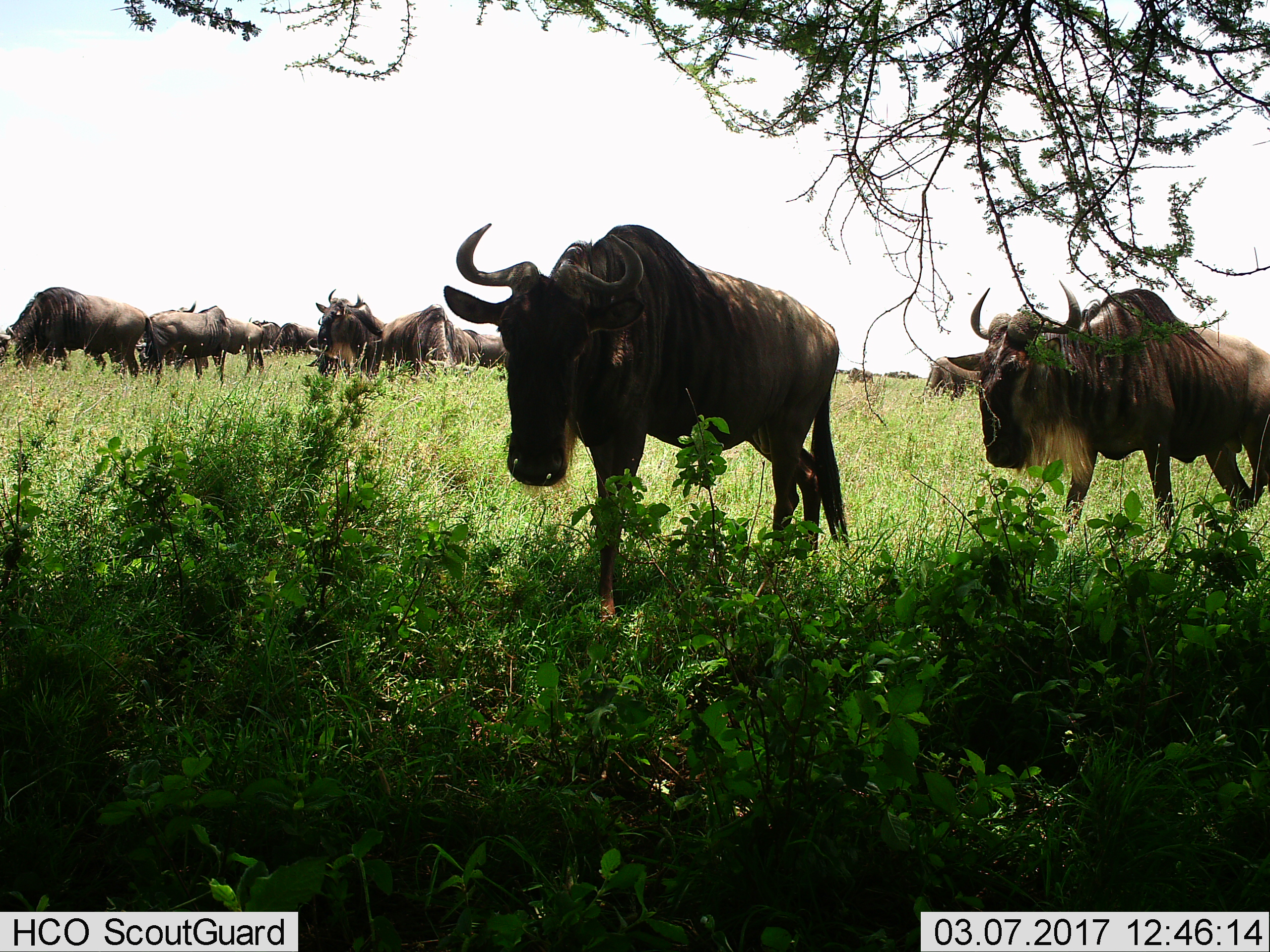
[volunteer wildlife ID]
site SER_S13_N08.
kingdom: Animalia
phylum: Chordata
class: Mammalia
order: Artiodactyla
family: Bovidae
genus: Connochaetes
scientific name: Connochaetes taurinus taurinus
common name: blue wildebeest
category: wildebeestblue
Wildebeestblue (blue wildebeest) (Connochaetes taurinus taurinus), count 11-50. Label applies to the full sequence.